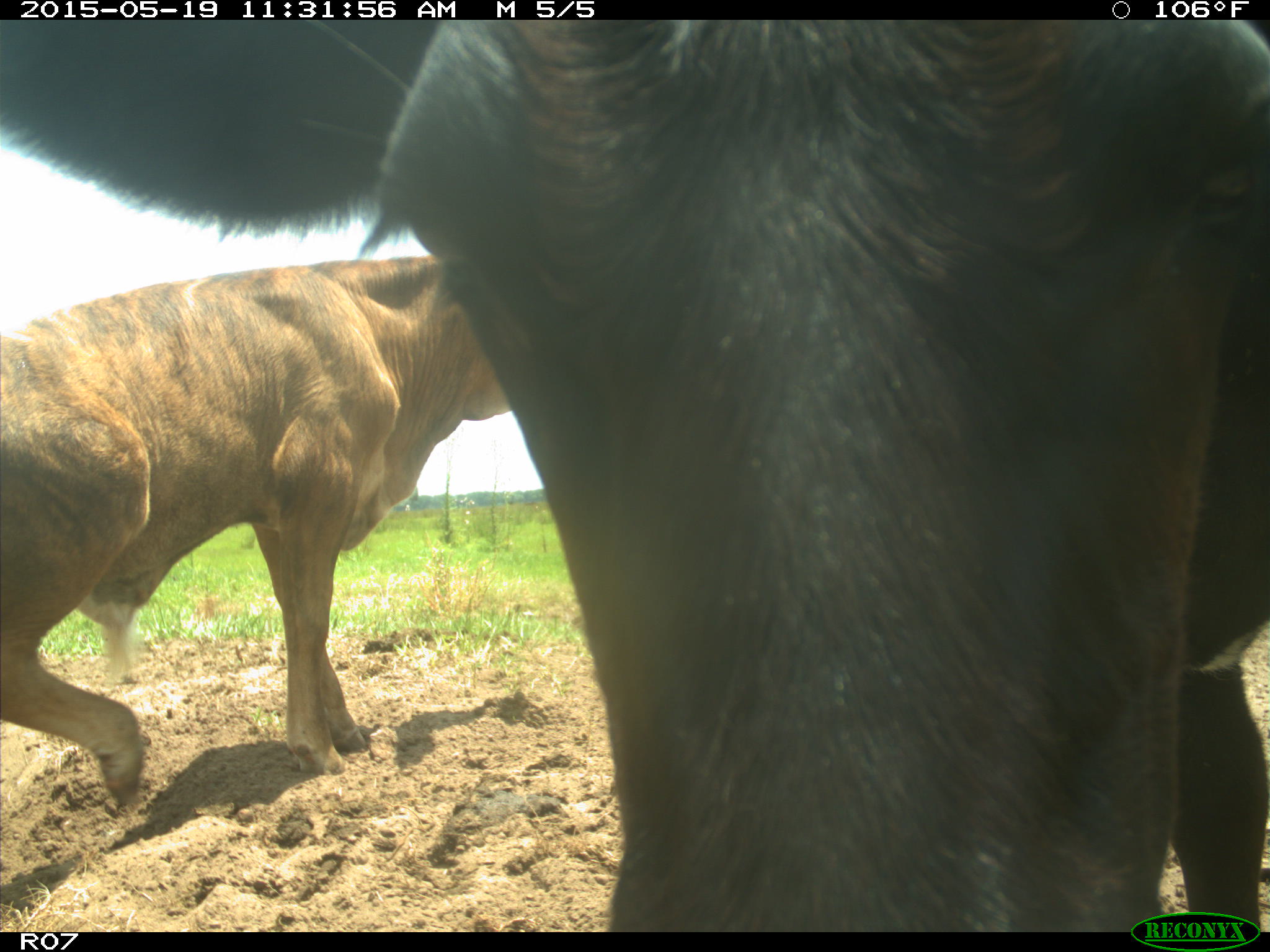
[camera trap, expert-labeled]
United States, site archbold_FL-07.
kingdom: Animalia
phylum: Chordata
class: Mammalia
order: Artiodactyla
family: Bovidae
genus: Bos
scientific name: Bos taurus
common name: domestic cow